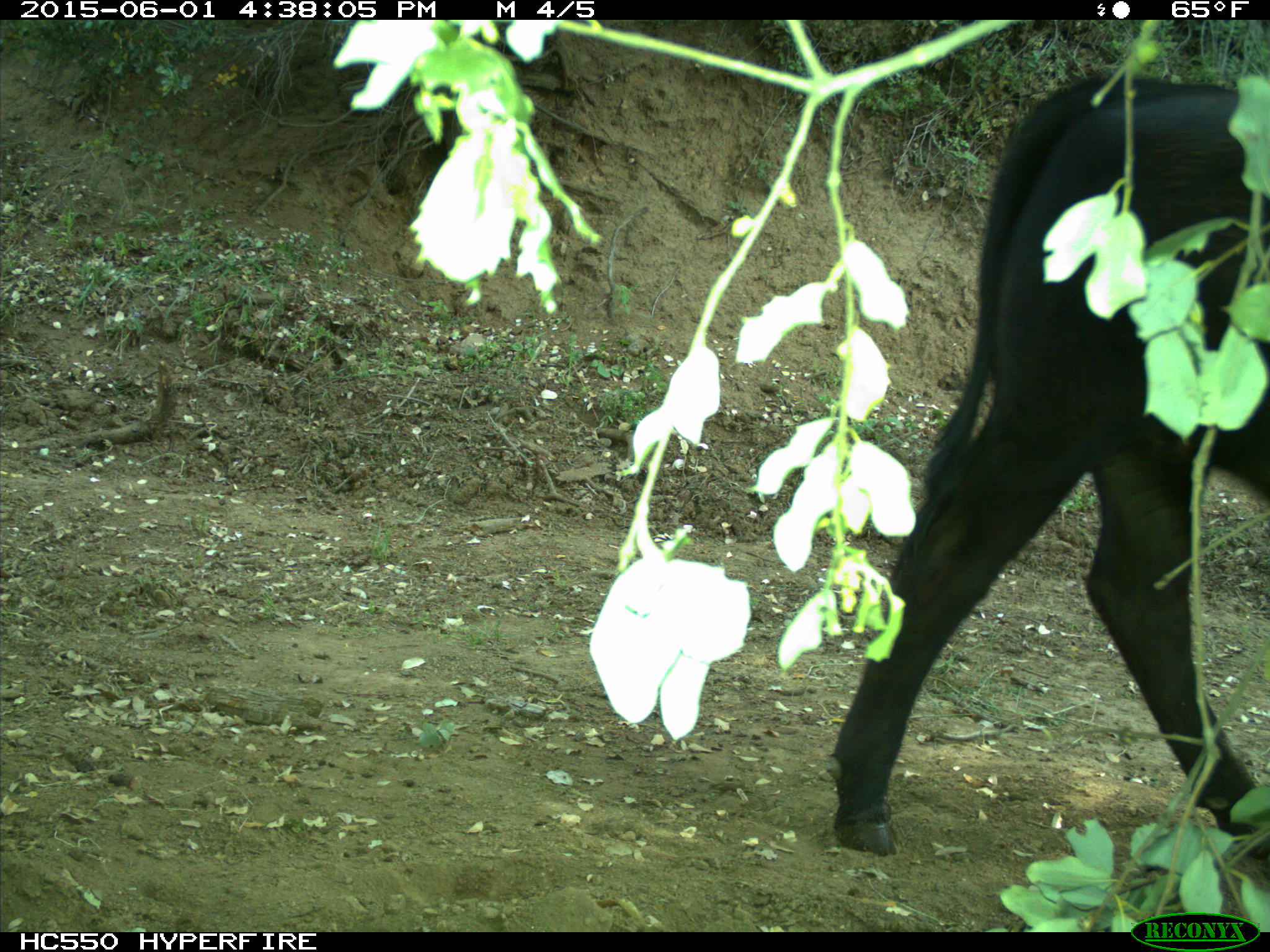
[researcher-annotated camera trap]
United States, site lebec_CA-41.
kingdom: Animalia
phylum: Chordata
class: Mammalia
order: Artiodactyla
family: Bovidae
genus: Bos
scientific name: Bos taurus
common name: domestic cow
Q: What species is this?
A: Bos taurus (domestic cow).